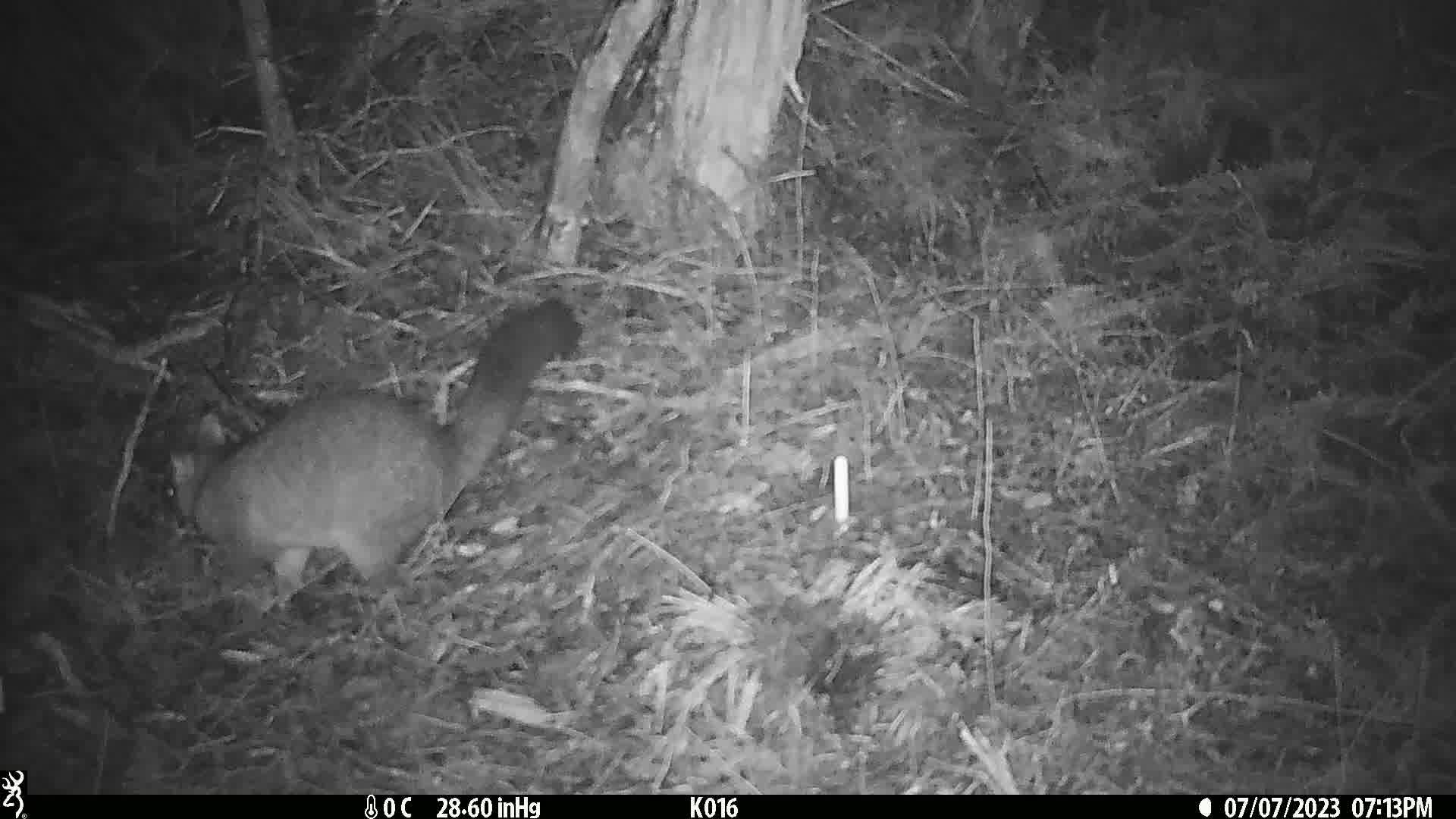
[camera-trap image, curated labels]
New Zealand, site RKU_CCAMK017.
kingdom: Animalia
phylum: Chordata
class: Mammalia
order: Diprotodontia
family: Phalangeridae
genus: Trichosurus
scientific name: Trichosurus vulpecula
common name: common brushtail possum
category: possum